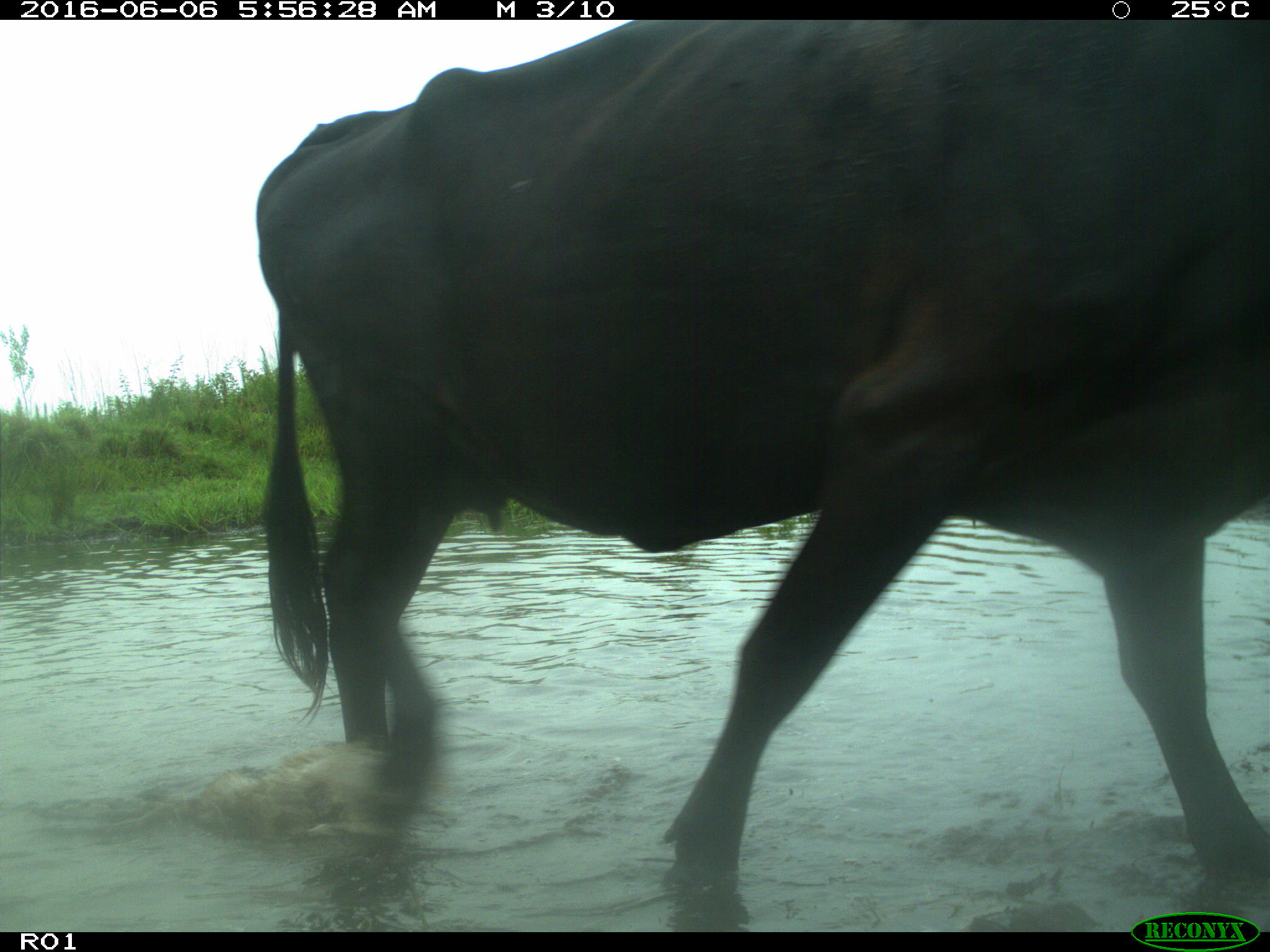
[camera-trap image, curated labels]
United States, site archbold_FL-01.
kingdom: Animalia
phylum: Chordata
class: Mammalia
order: Artiodactyla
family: Bovidae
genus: Bos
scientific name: Bos taurus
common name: domestic cow